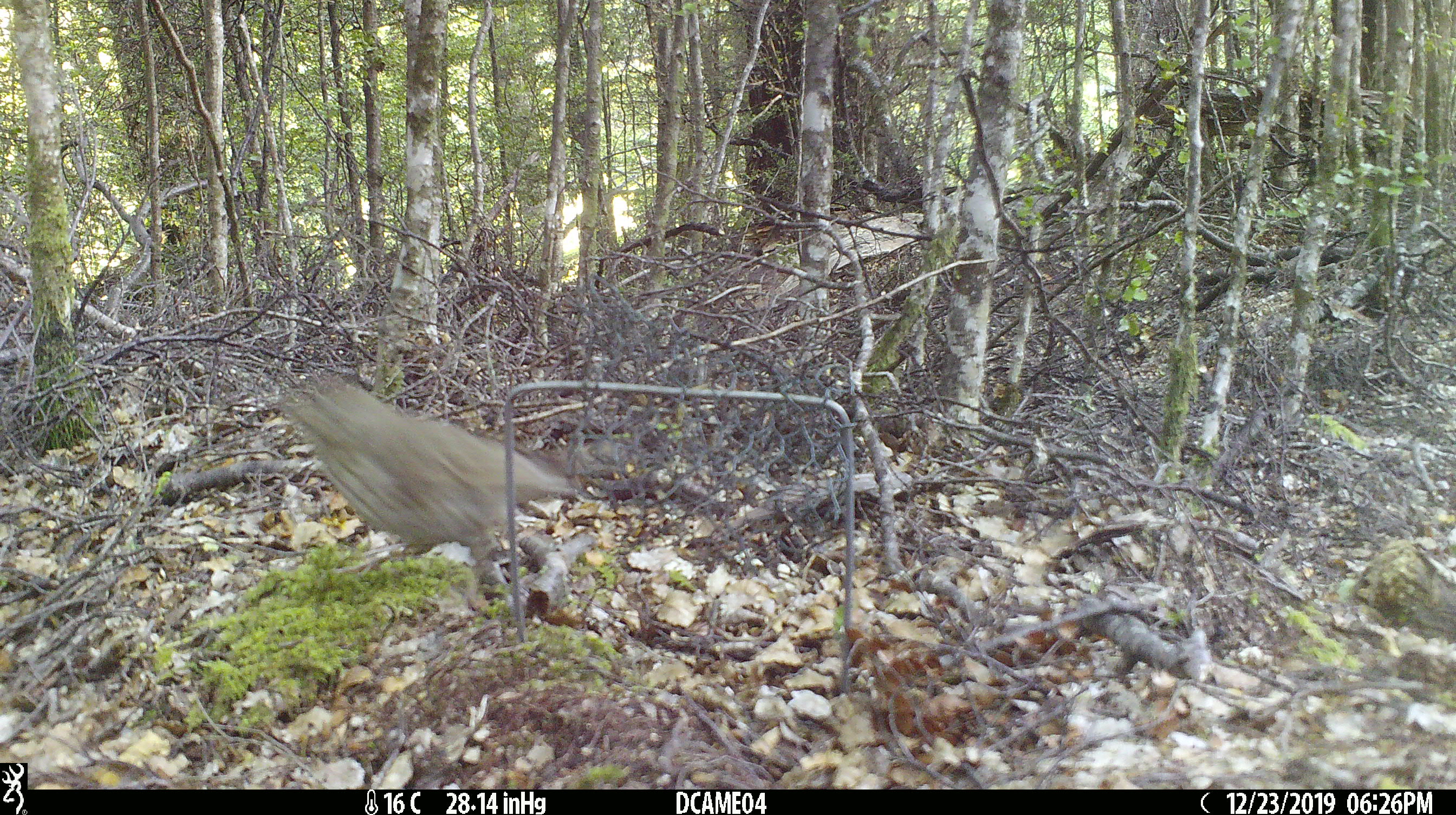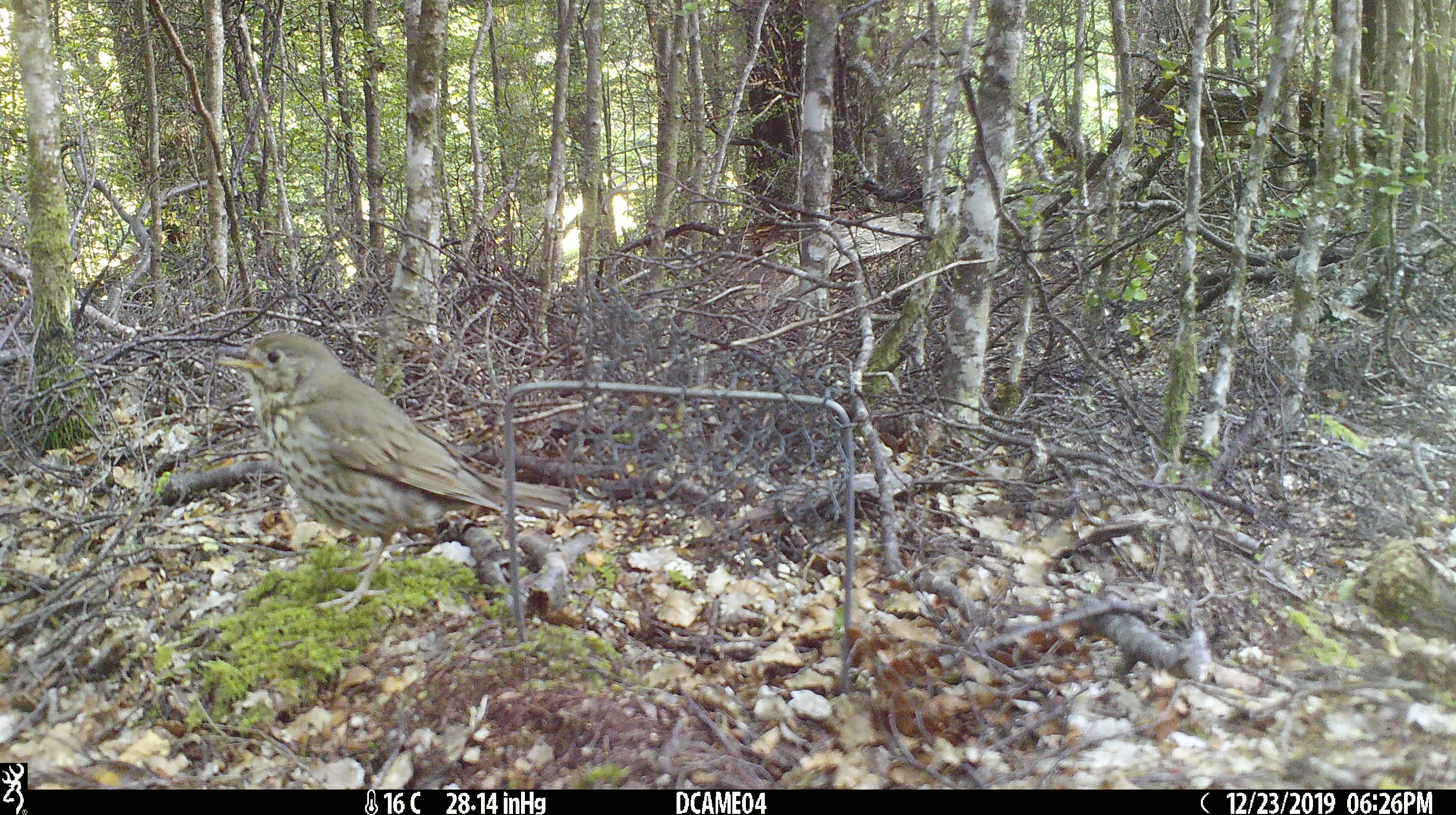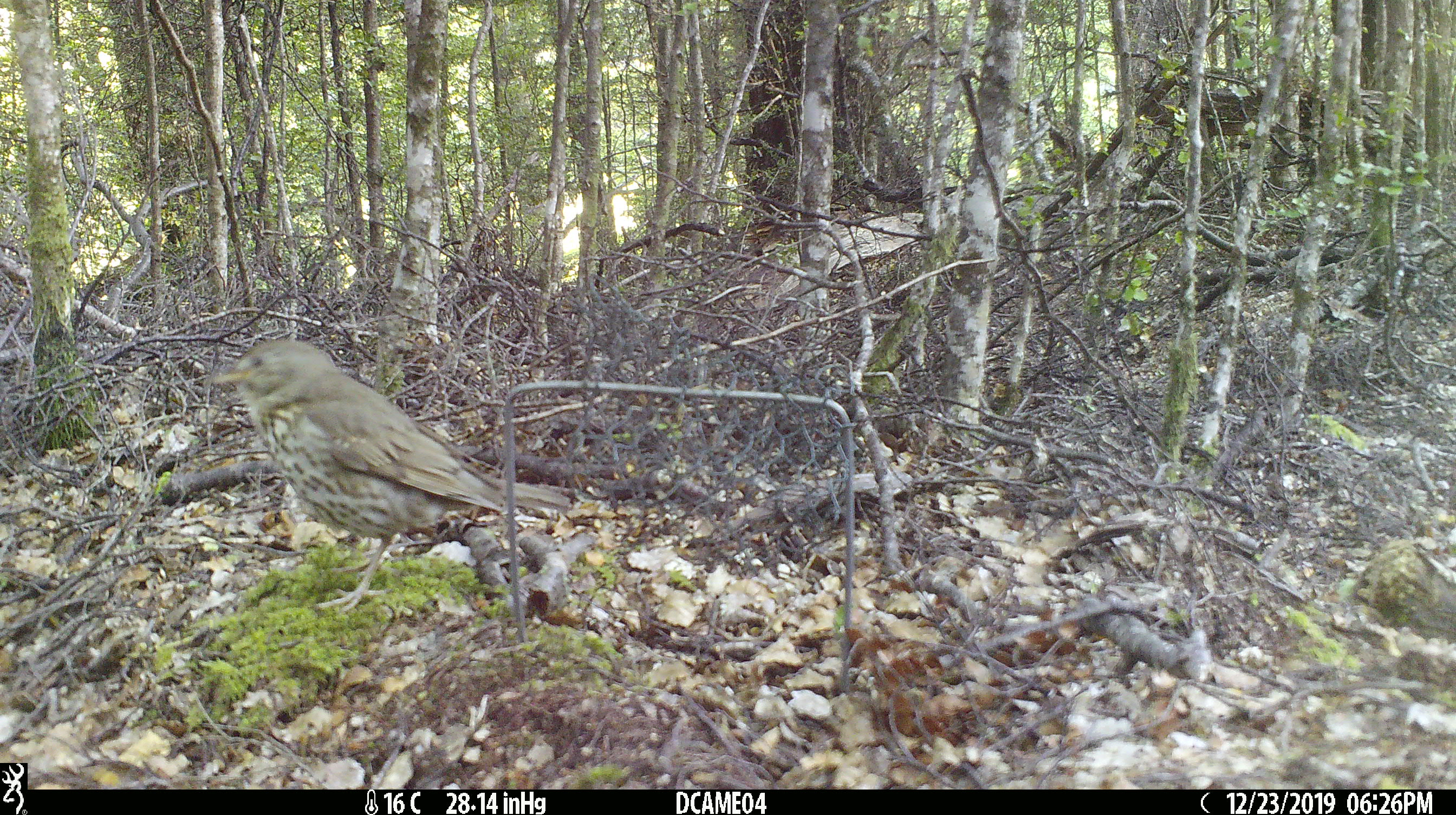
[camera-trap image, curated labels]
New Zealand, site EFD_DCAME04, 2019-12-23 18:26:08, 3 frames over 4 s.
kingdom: Animalia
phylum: Chordata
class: Aves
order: Passeriformes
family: Turdidae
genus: Turdus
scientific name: Turdus philomelos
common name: song thrush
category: thrush